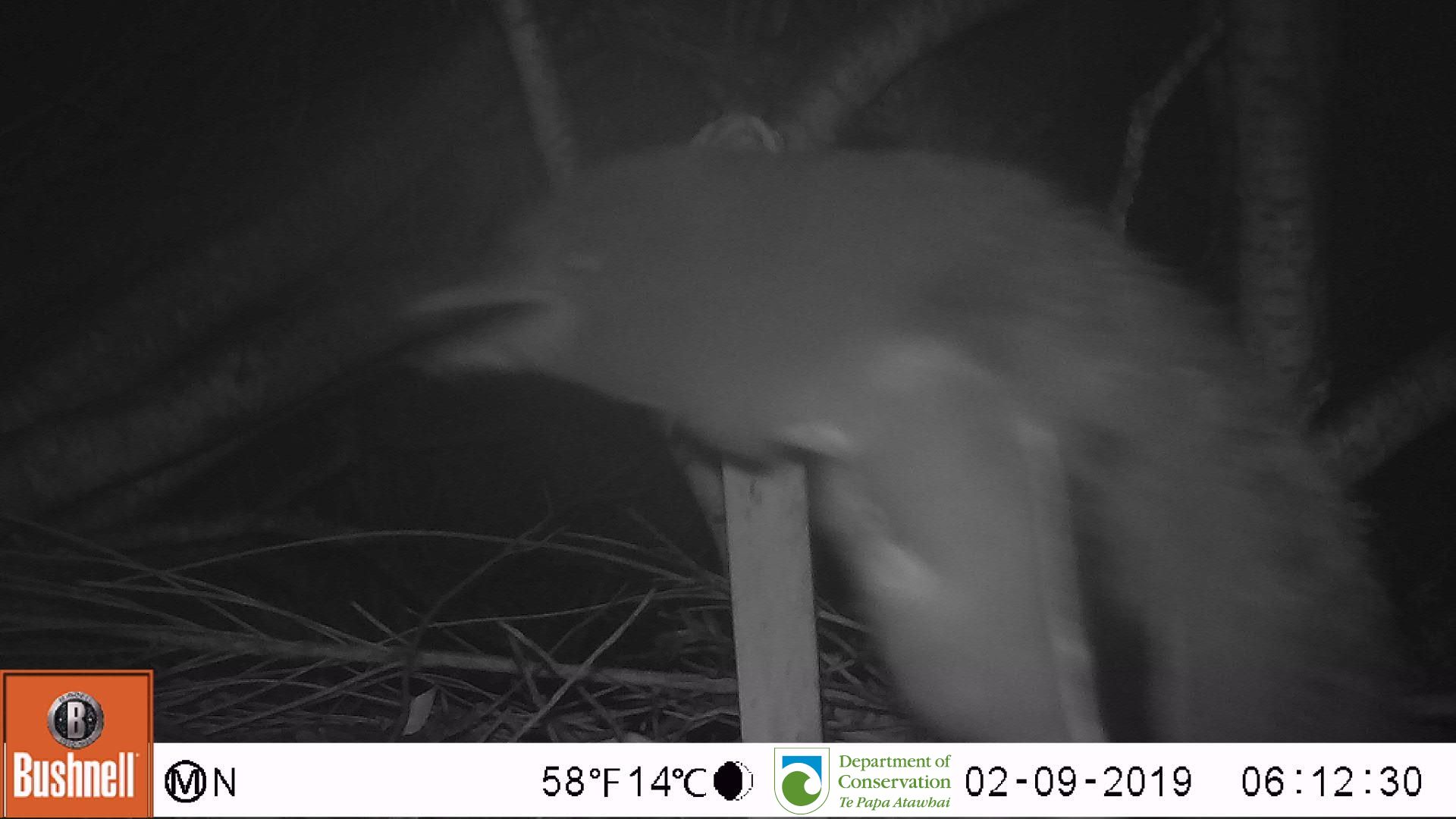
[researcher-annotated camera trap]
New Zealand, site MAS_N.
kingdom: Animalia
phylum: Chordata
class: Aves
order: Sphenisciformes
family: Spheniscidae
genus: Megadyptes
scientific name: Megadyptes antipodes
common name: yellow-eyed penguin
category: yellow eyed penguin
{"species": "yellow eyed penguin (yellow-eyed penguin) (Megadyptes antipodes)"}